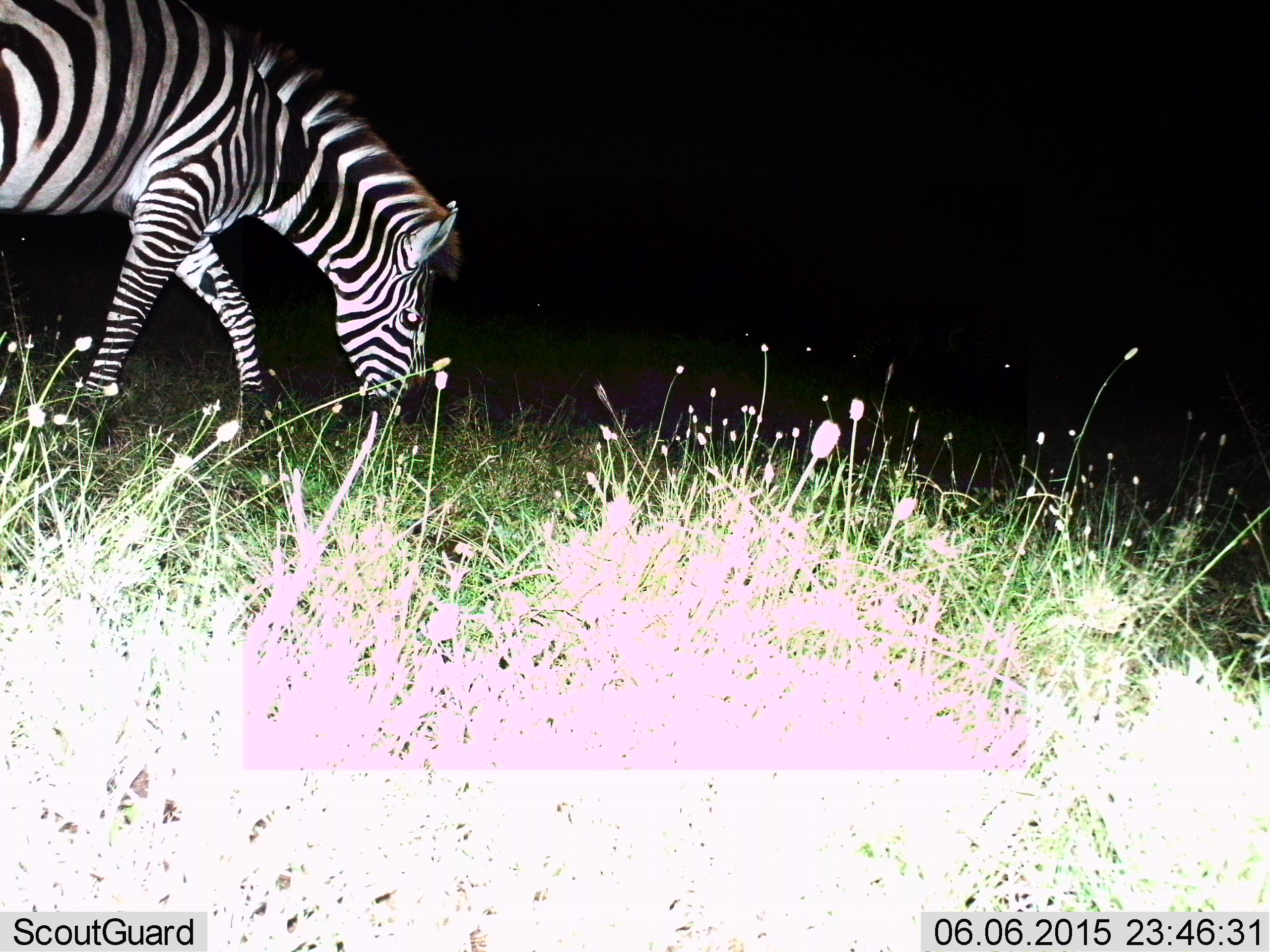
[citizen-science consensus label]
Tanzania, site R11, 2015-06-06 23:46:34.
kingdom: Animalia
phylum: Chordata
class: Mammalia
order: Perissodactyla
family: Equidae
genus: Equus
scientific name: Equus quagga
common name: plains zebra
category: zebra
Zebra (plains zebra) (Equus quagga), count 1. Behavior (volunteer vote fractions): standing 0%, resting 0%, moving 30%, interacting 0%. Young present (vote fraction): 0%. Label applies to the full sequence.